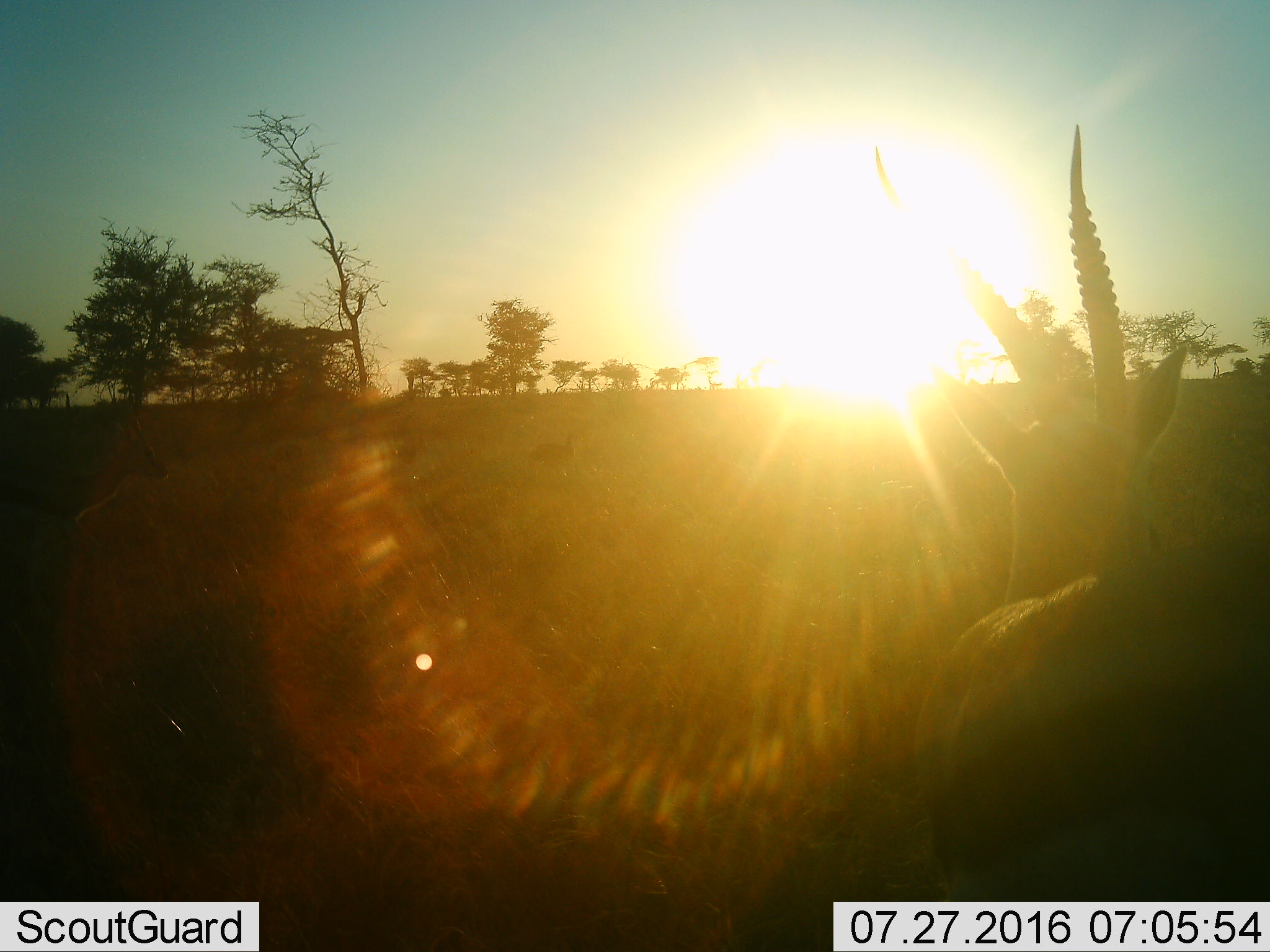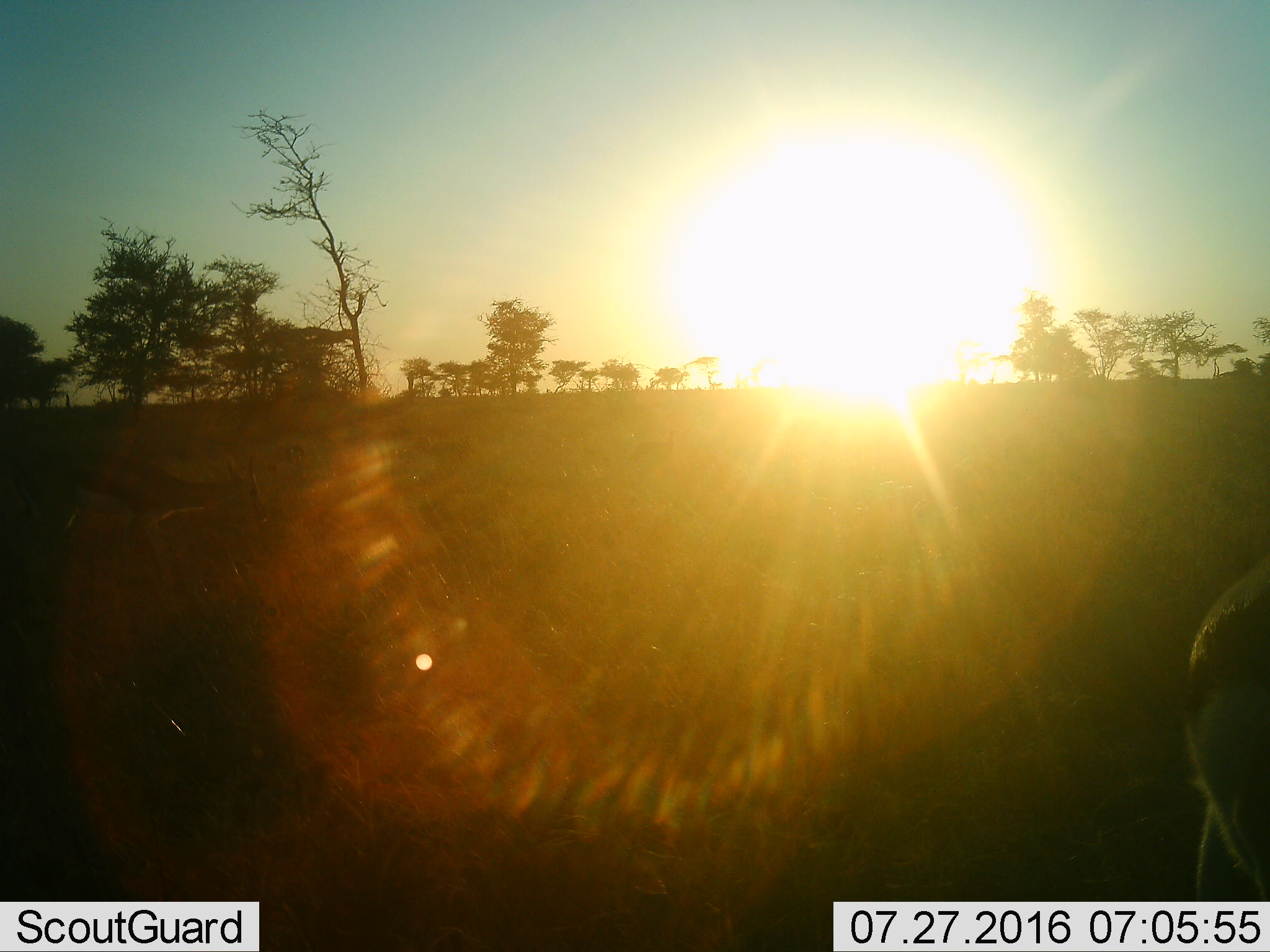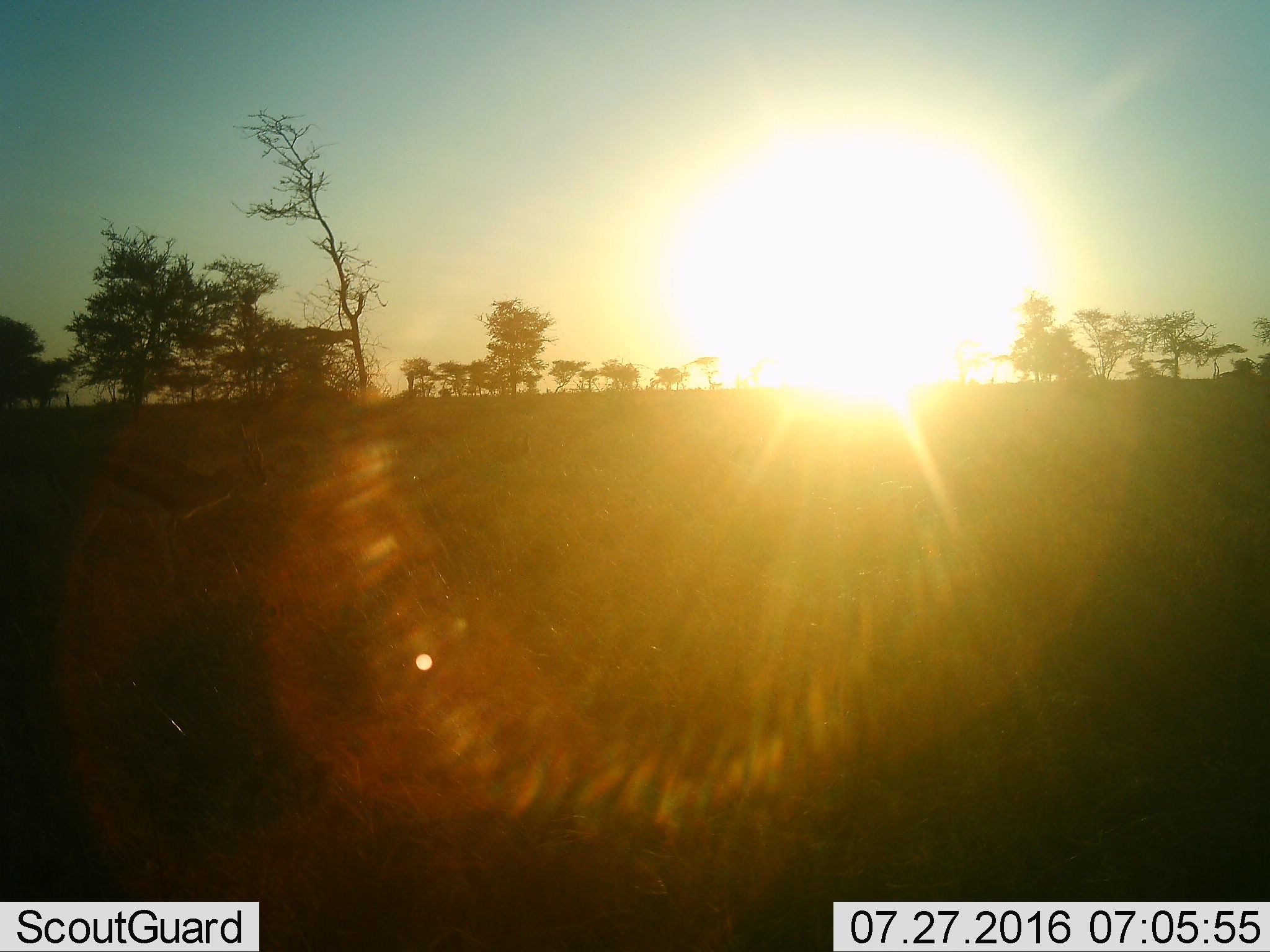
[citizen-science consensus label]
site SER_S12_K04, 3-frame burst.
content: unidentified animal